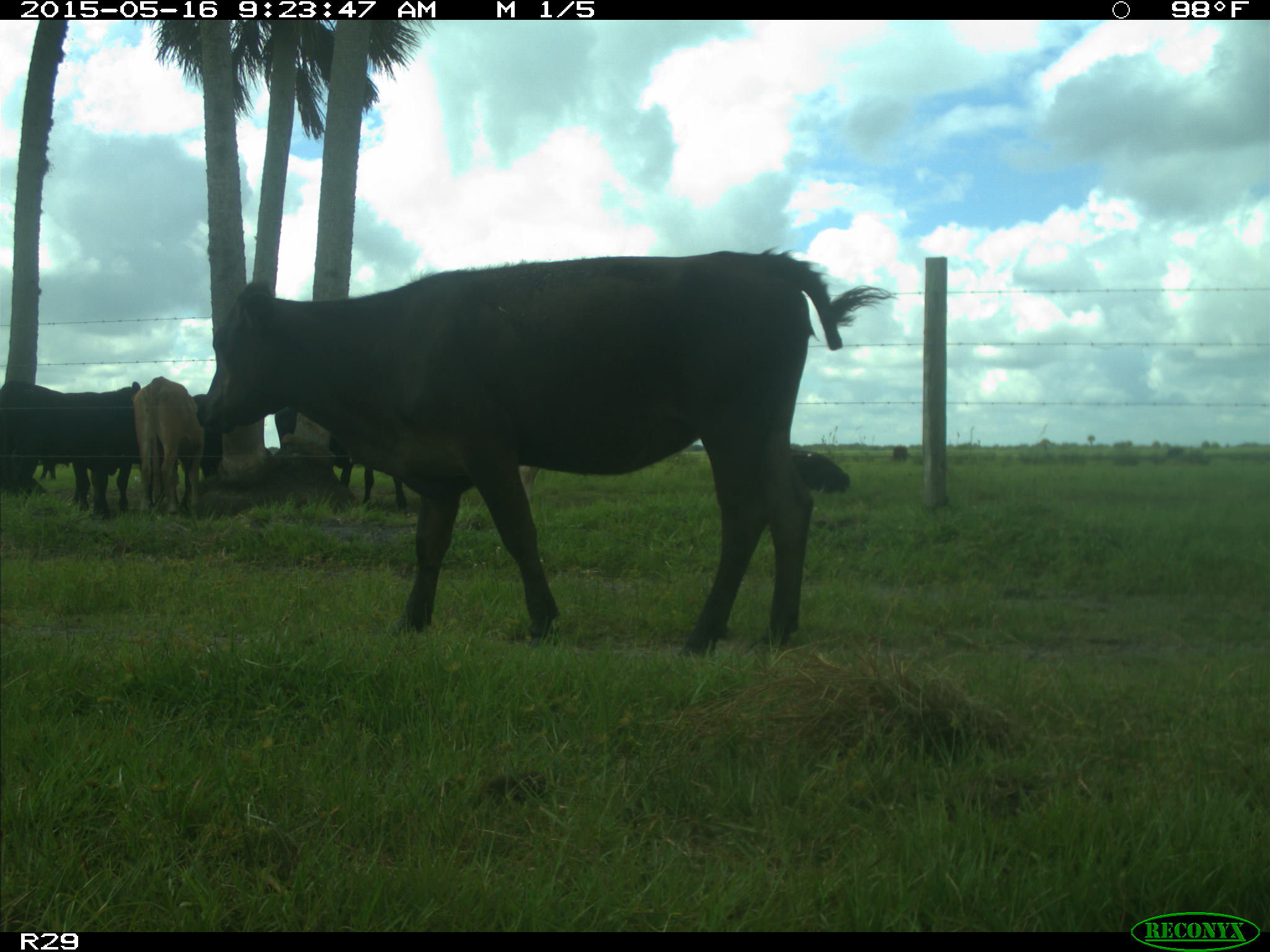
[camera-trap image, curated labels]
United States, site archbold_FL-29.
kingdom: Animalia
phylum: Chordata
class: Mammalia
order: Artiodactyla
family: Bovidae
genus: Bos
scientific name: Bos taurus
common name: domestic cow